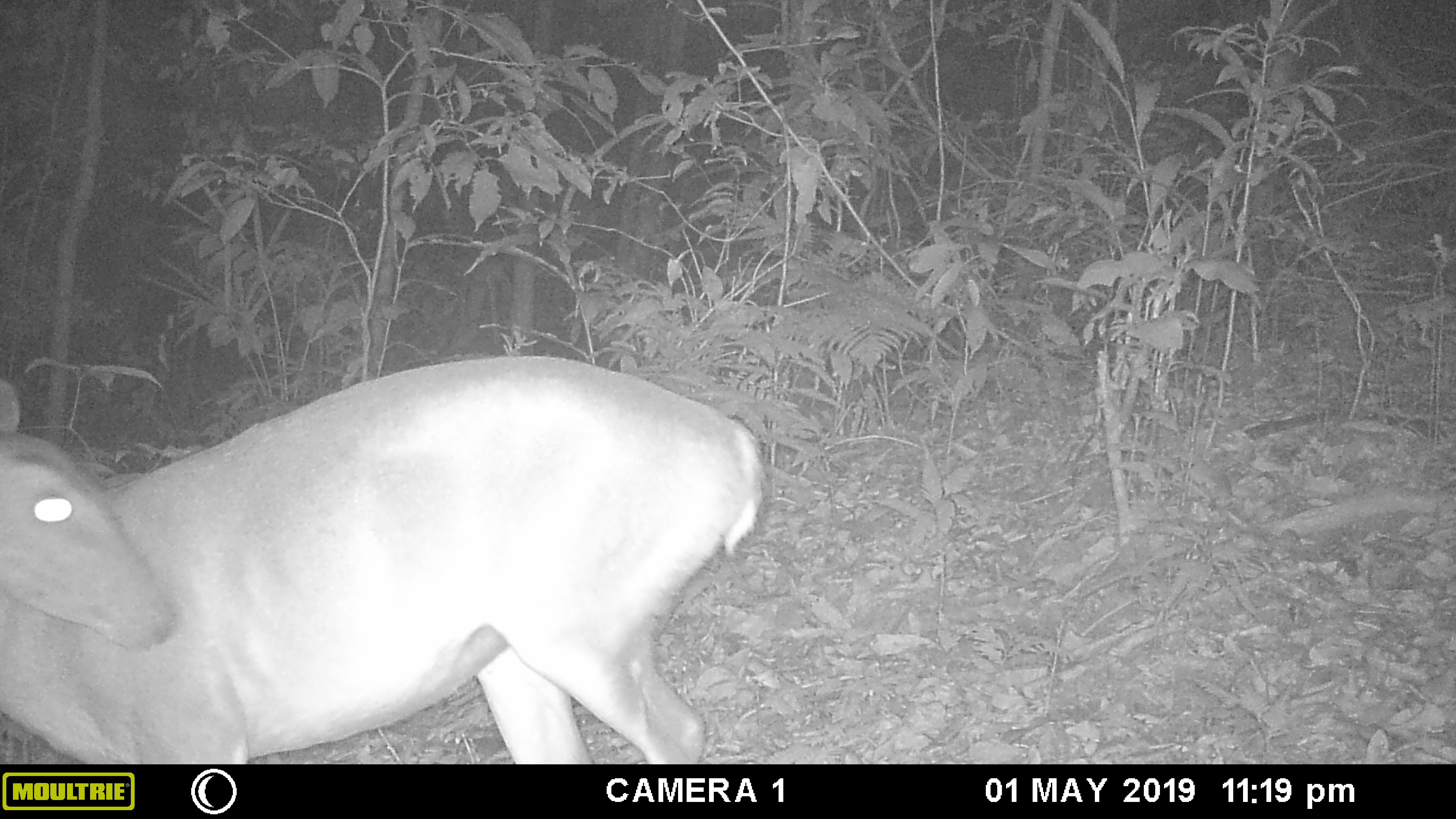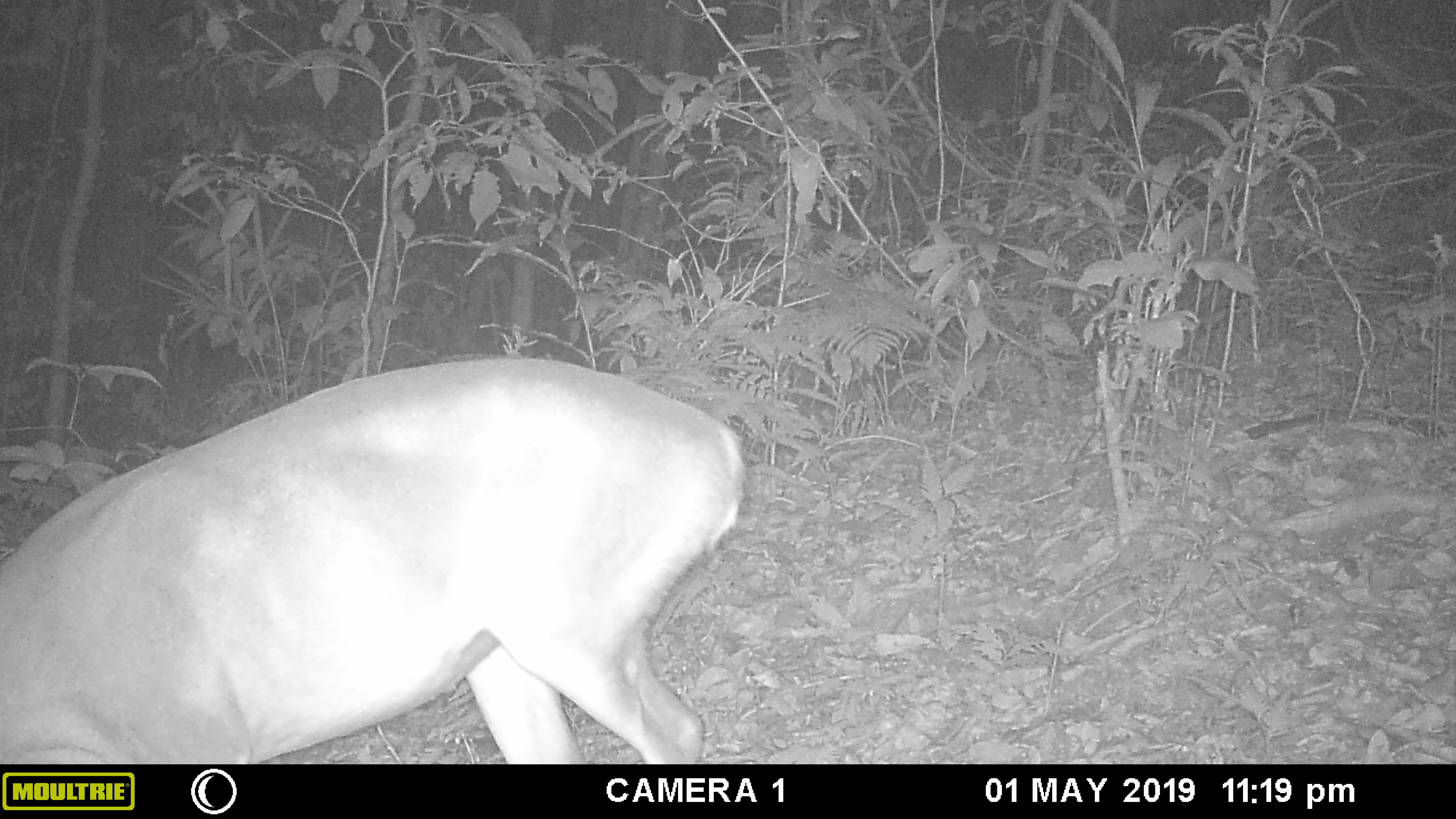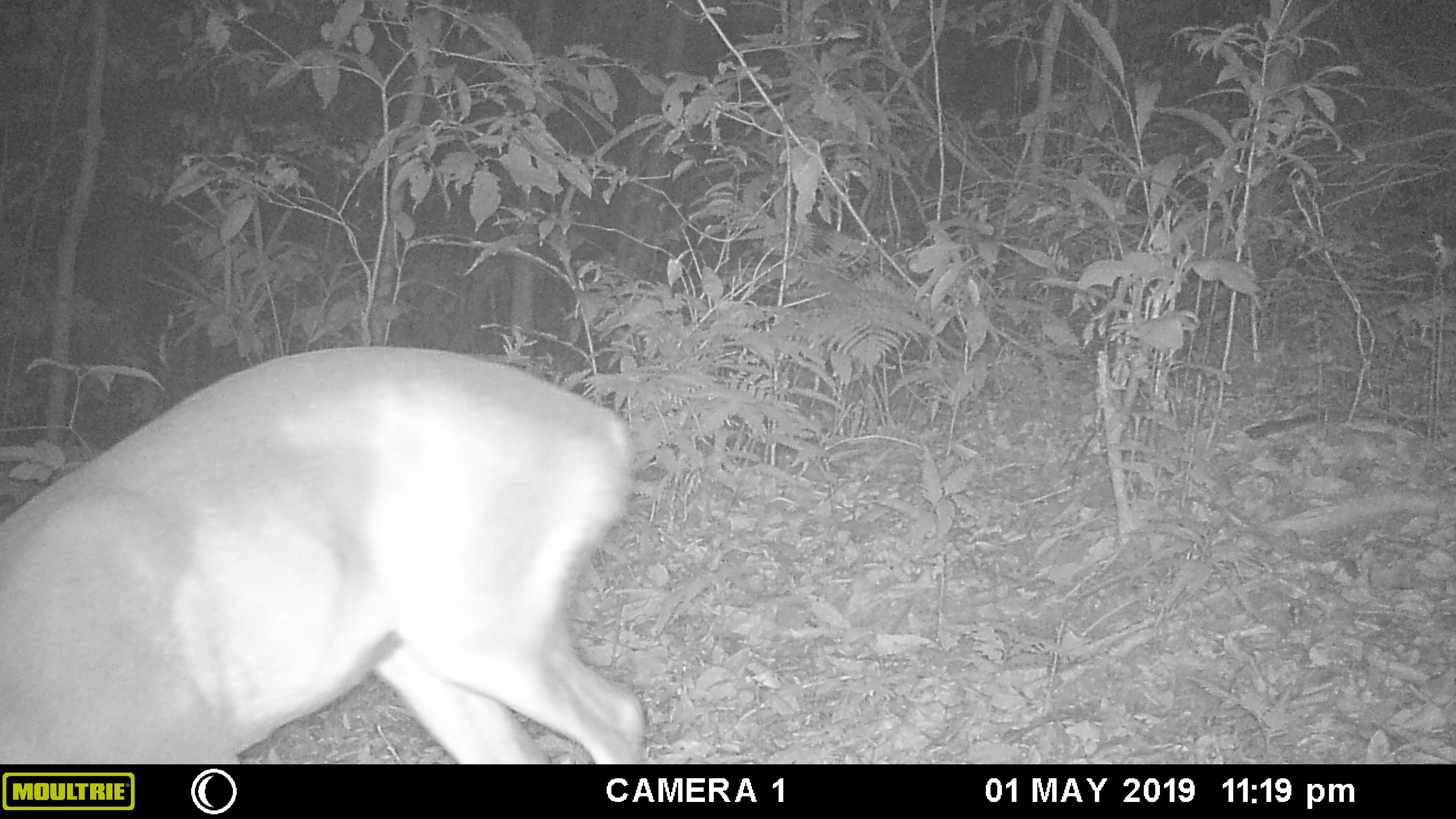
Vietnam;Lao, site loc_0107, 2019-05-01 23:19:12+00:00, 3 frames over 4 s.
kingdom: Animalia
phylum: Chordata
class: Mammalia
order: Artiodactyla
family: Cervidae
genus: Muntiacus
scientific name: Muntiacus vuquangensis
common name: large-antlered muntjac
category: large antlered muntjac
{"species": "large antlered muntjac (large-antlered muntjac) (Muntiacus vuquangensis)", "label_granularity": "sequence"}